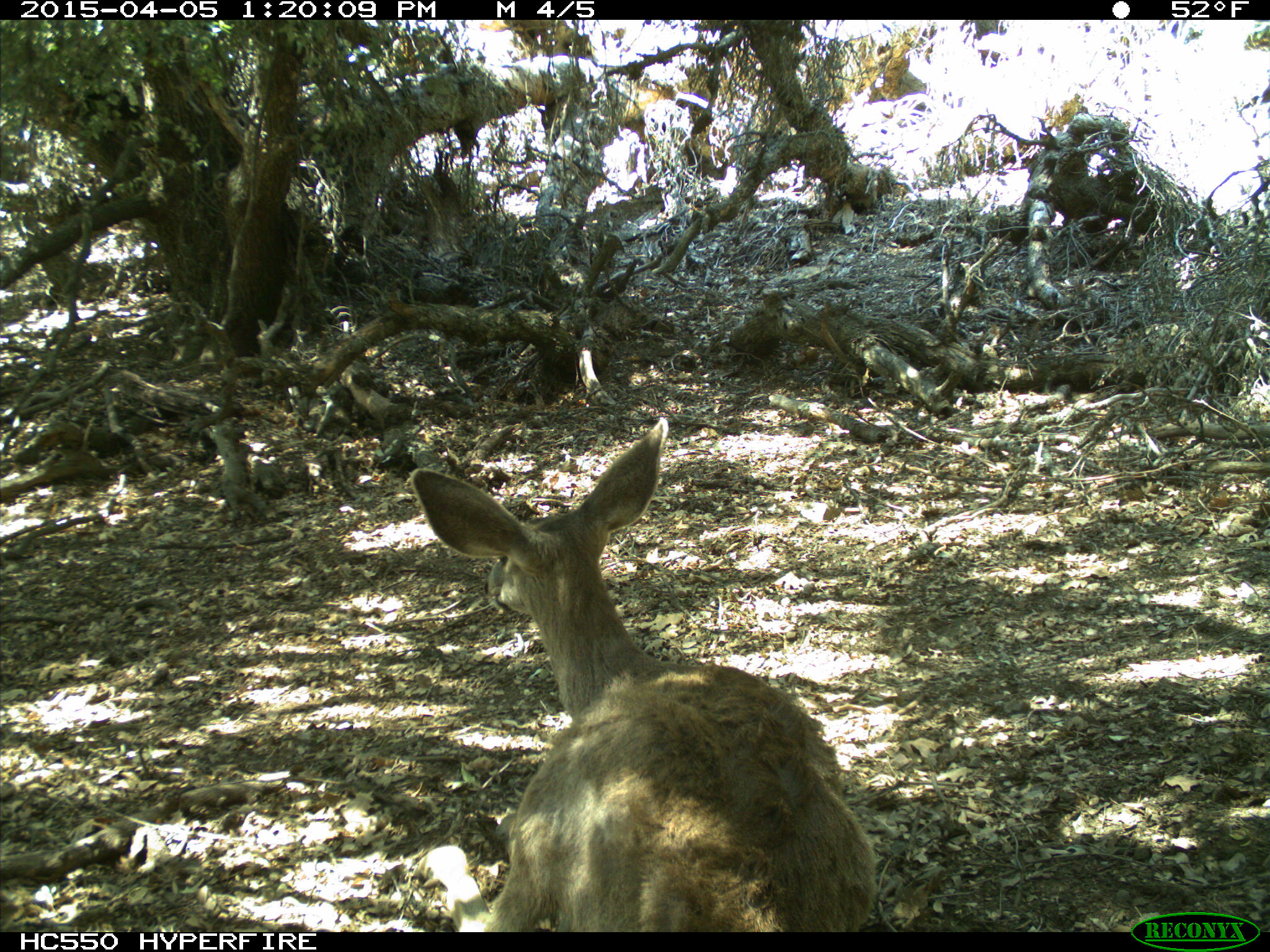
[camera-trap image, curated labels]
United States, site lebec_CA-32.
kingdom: Animalia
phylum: Chordata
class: Mammalia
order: Artiodactyla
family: Cervidae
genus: Odocoileus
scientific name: Odocoileus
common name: deer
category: unidentified deer